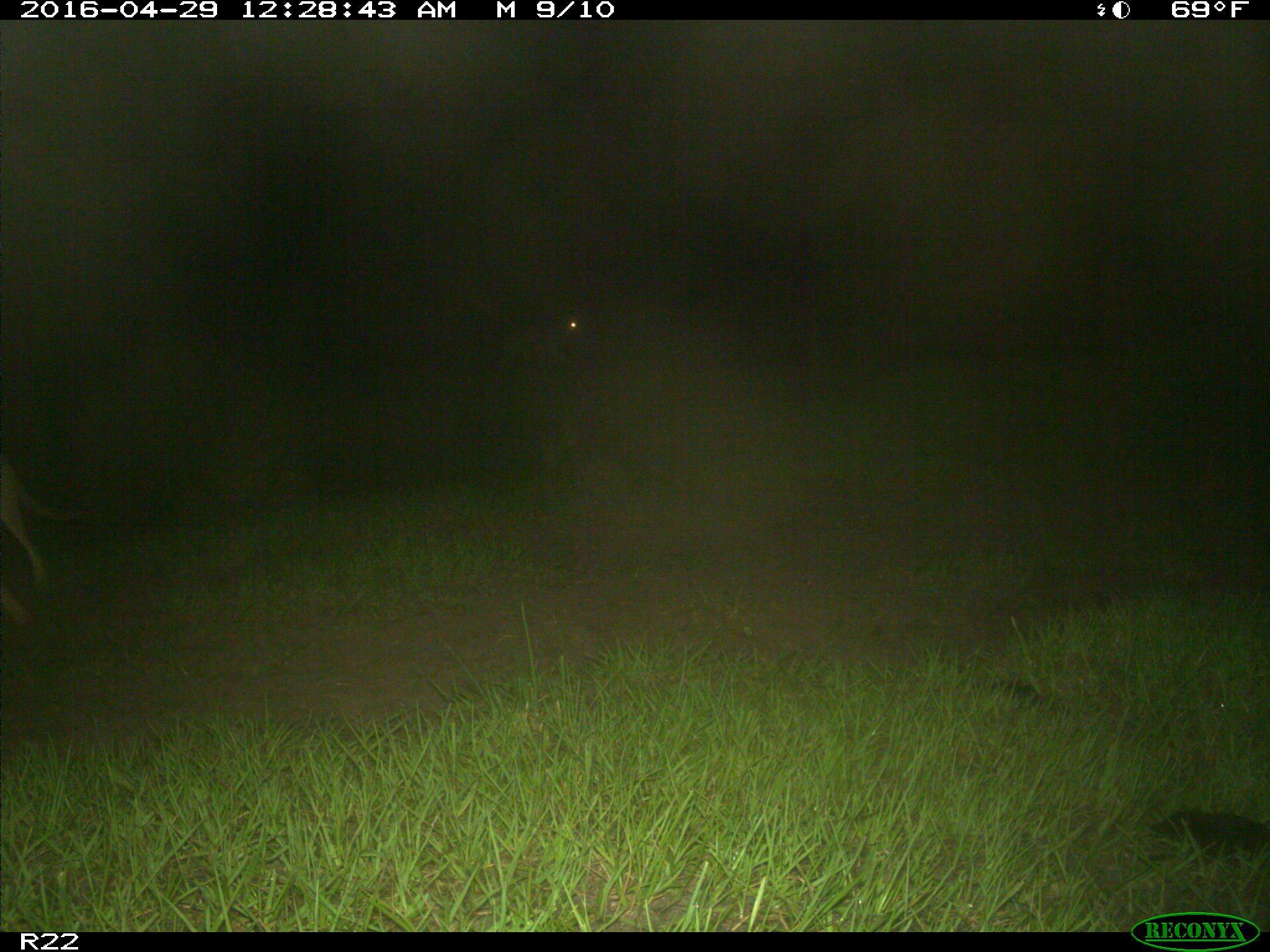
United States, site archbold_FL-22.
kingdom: Animalia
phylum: Chordata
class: Mammalia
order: Carnivora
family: Canidae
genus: Canis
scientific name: Canis latrans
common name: coyote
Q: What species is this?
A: Canis latrans (coyote).